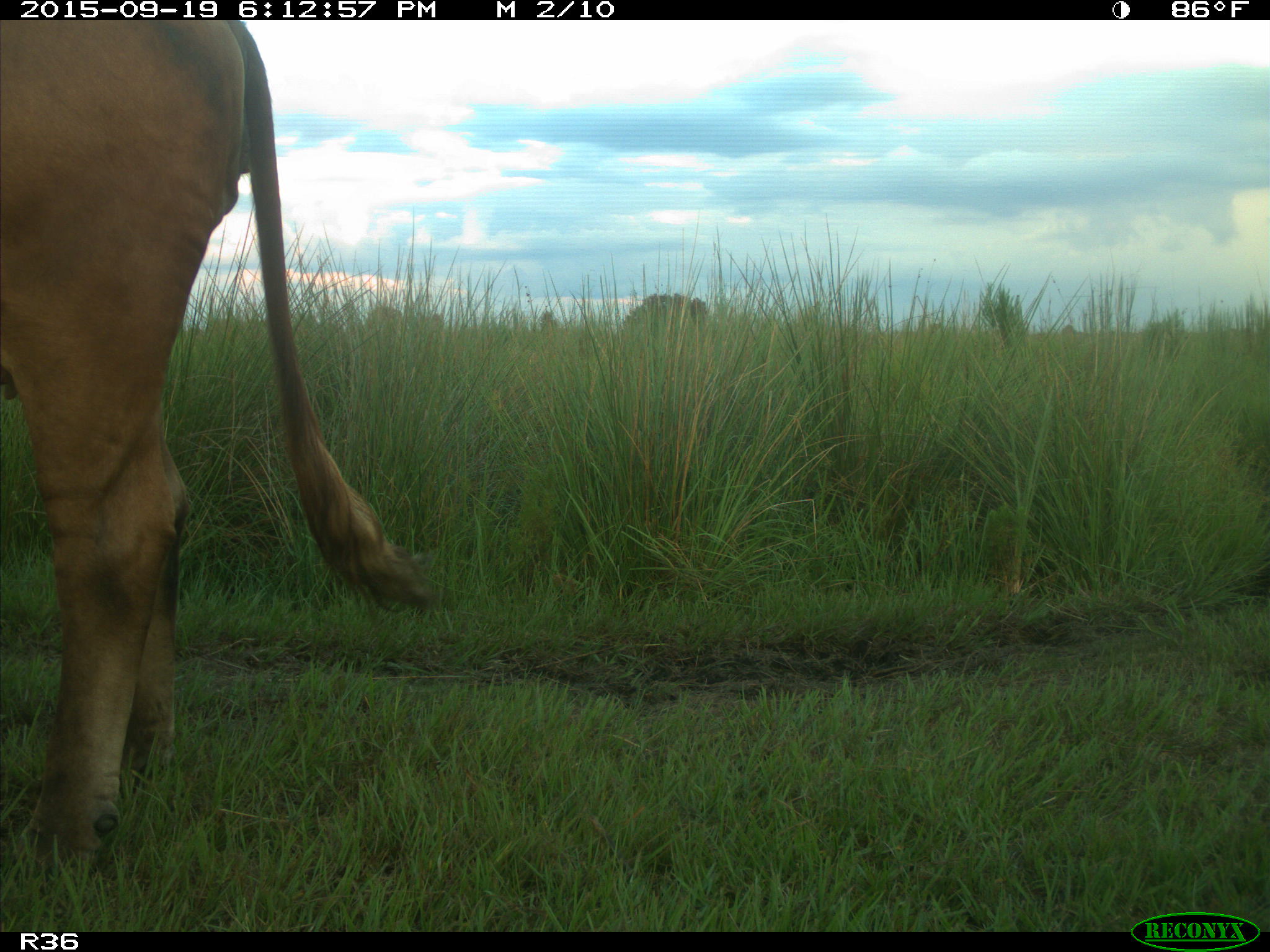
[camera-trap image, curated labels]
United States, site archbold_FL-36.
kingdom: Animalia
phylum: Chordata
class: Mammalia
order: Artiodactyla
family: Bovidae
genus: Bos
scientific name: Bos taurus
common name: domestic cow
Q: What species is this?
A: Bos taurus (domestic cow).